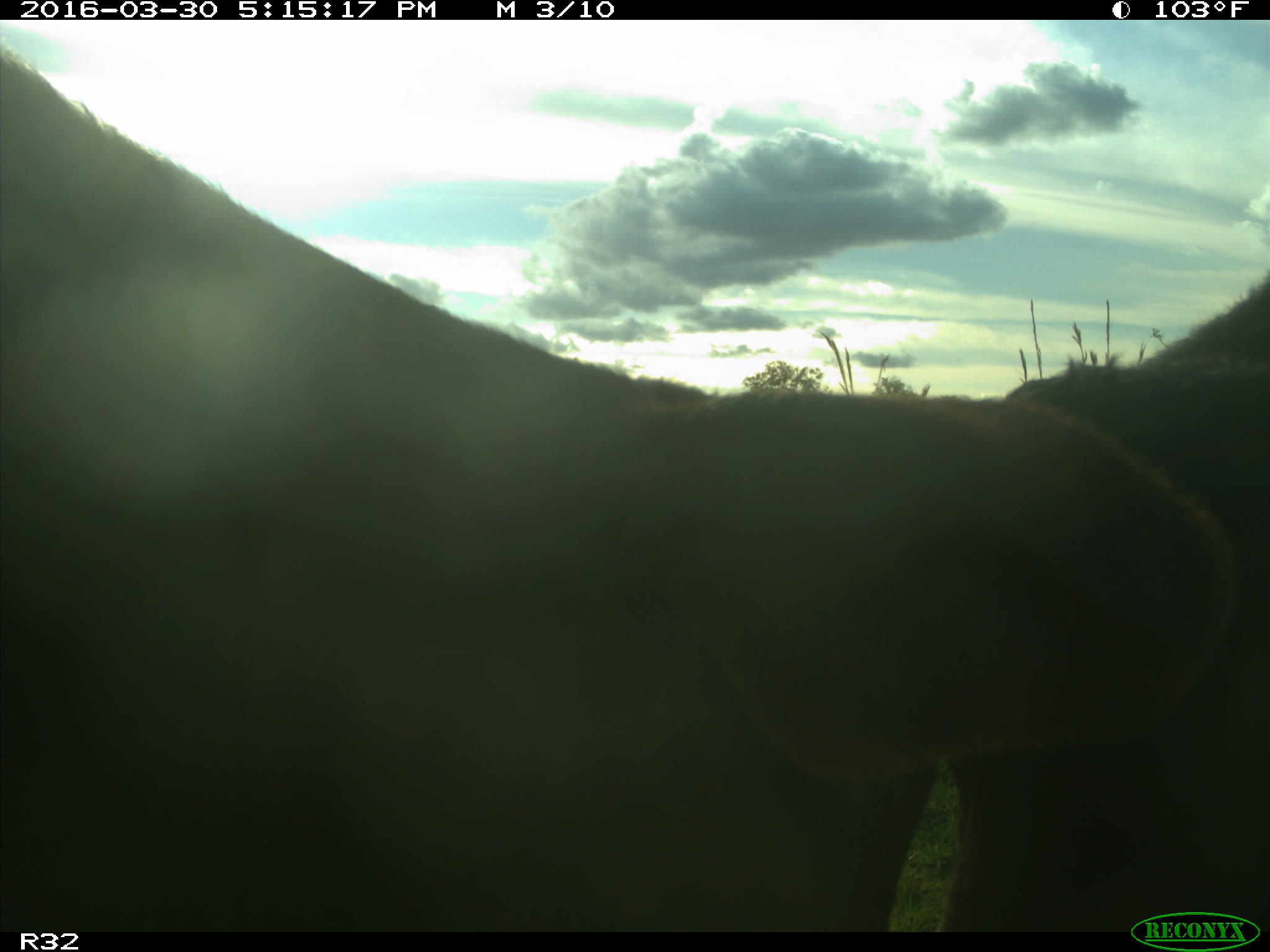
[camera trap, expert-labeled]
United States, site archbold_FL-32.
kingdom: Animalia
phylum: Chordata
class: Mammalia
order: Artiodactyla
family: Bovidae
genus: Bos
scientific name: Bos taurus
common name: domestic cow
Bos taurus (domestic cow).